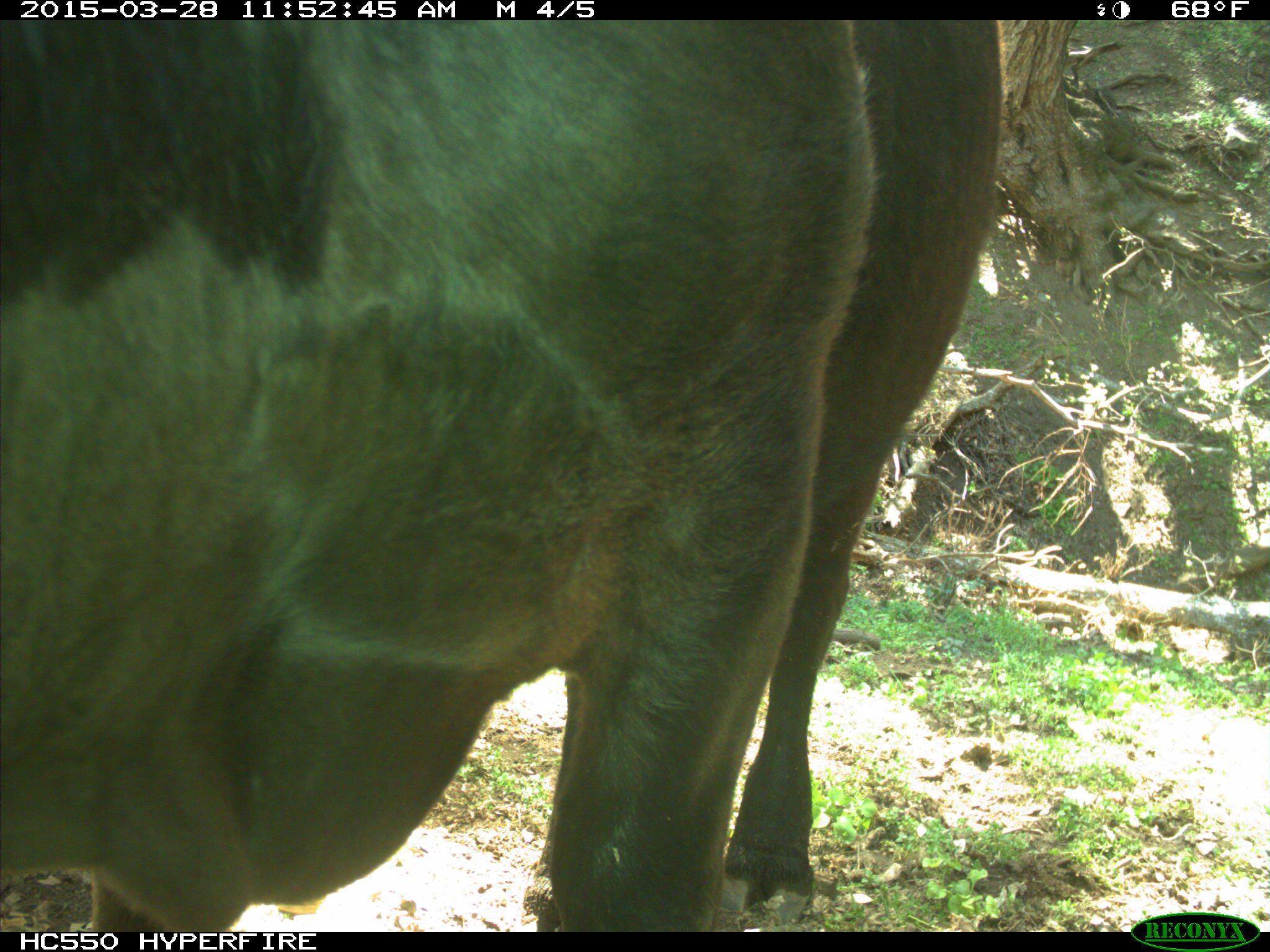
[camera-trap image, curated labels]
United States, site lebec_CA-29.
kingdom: Animalia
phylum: Chordata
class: Mammalia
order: Artiodactyla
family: Bovidae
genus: Bos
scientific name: Bos taurus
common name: domestic cow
Bos taurus (domestic cow).